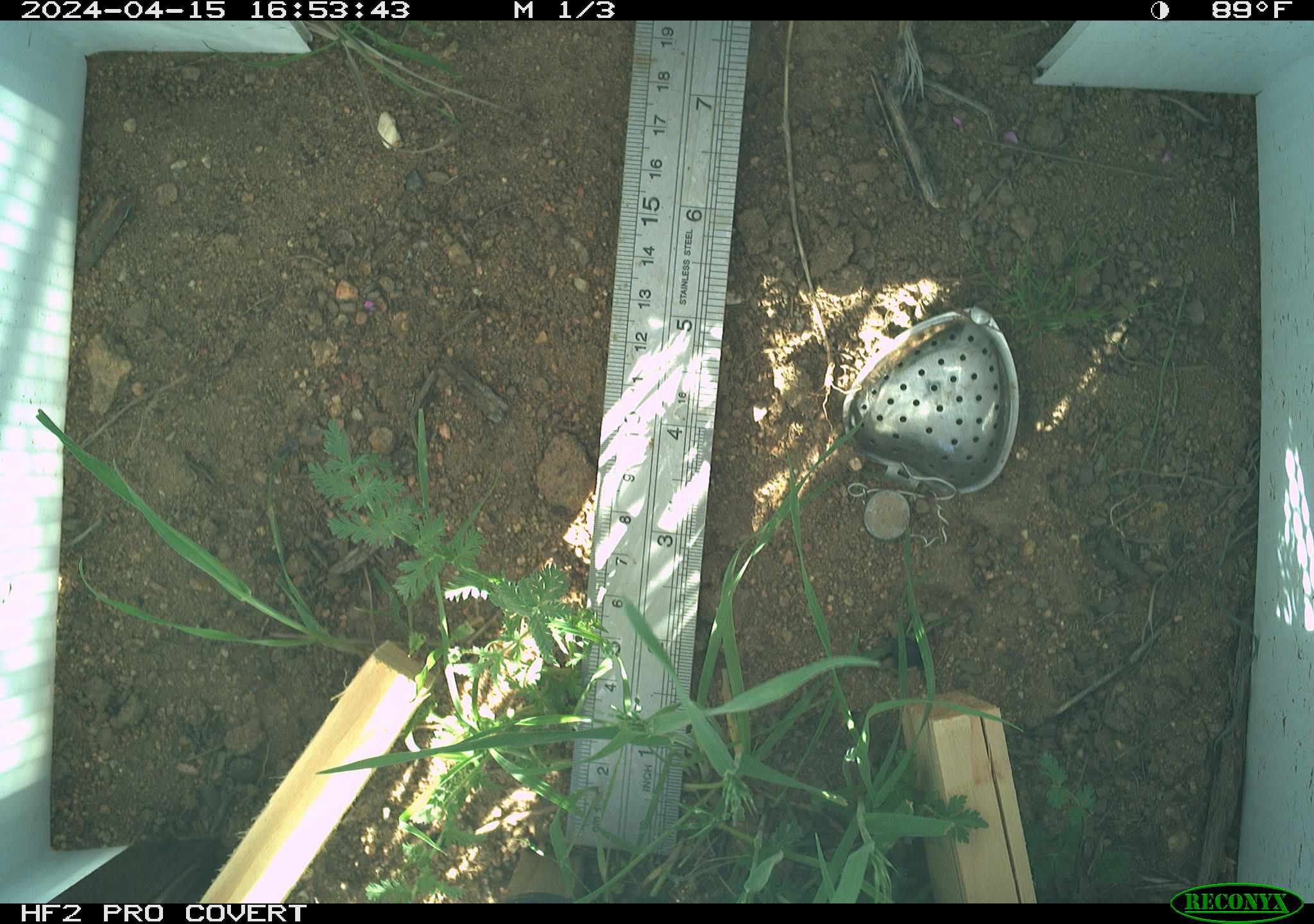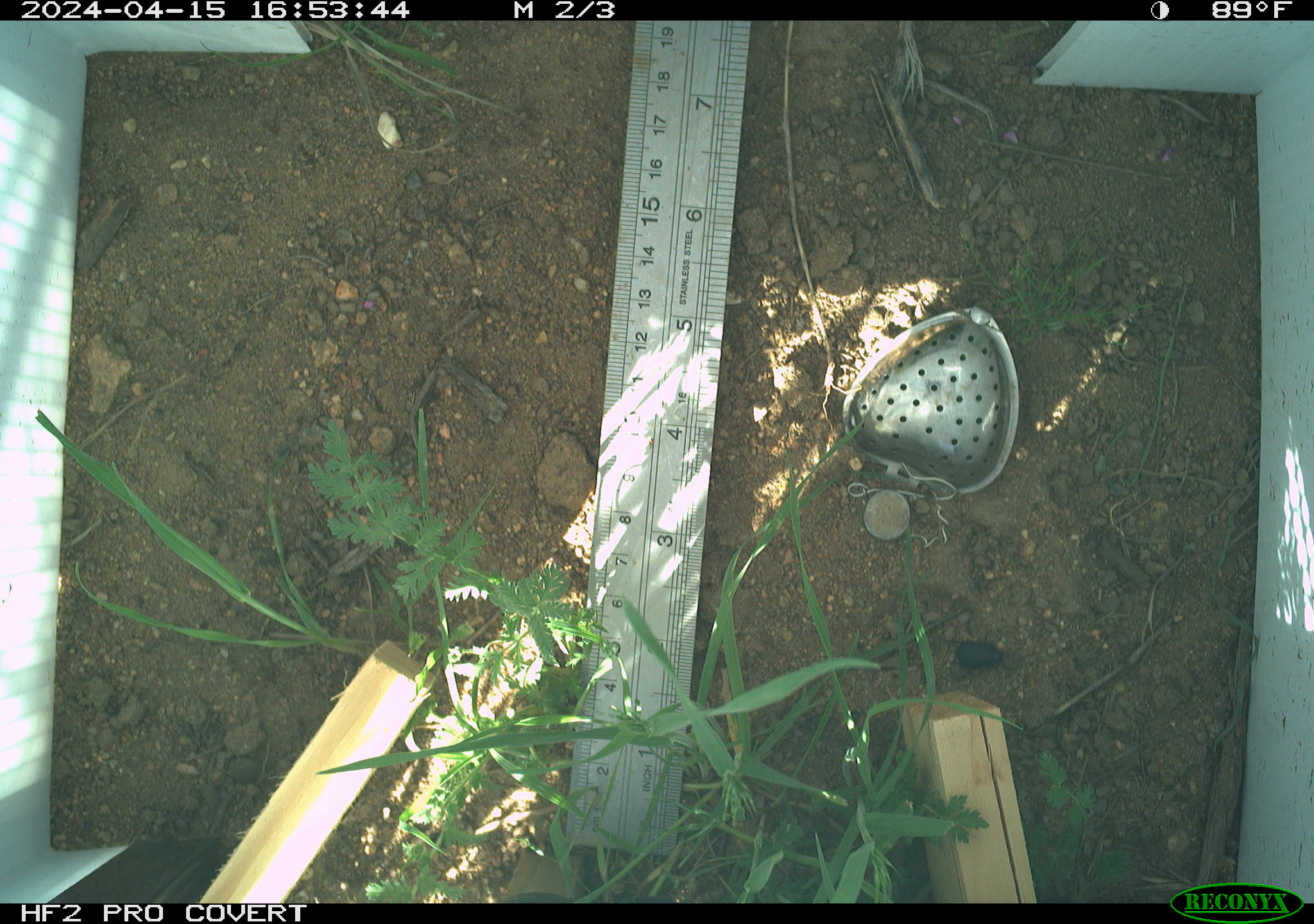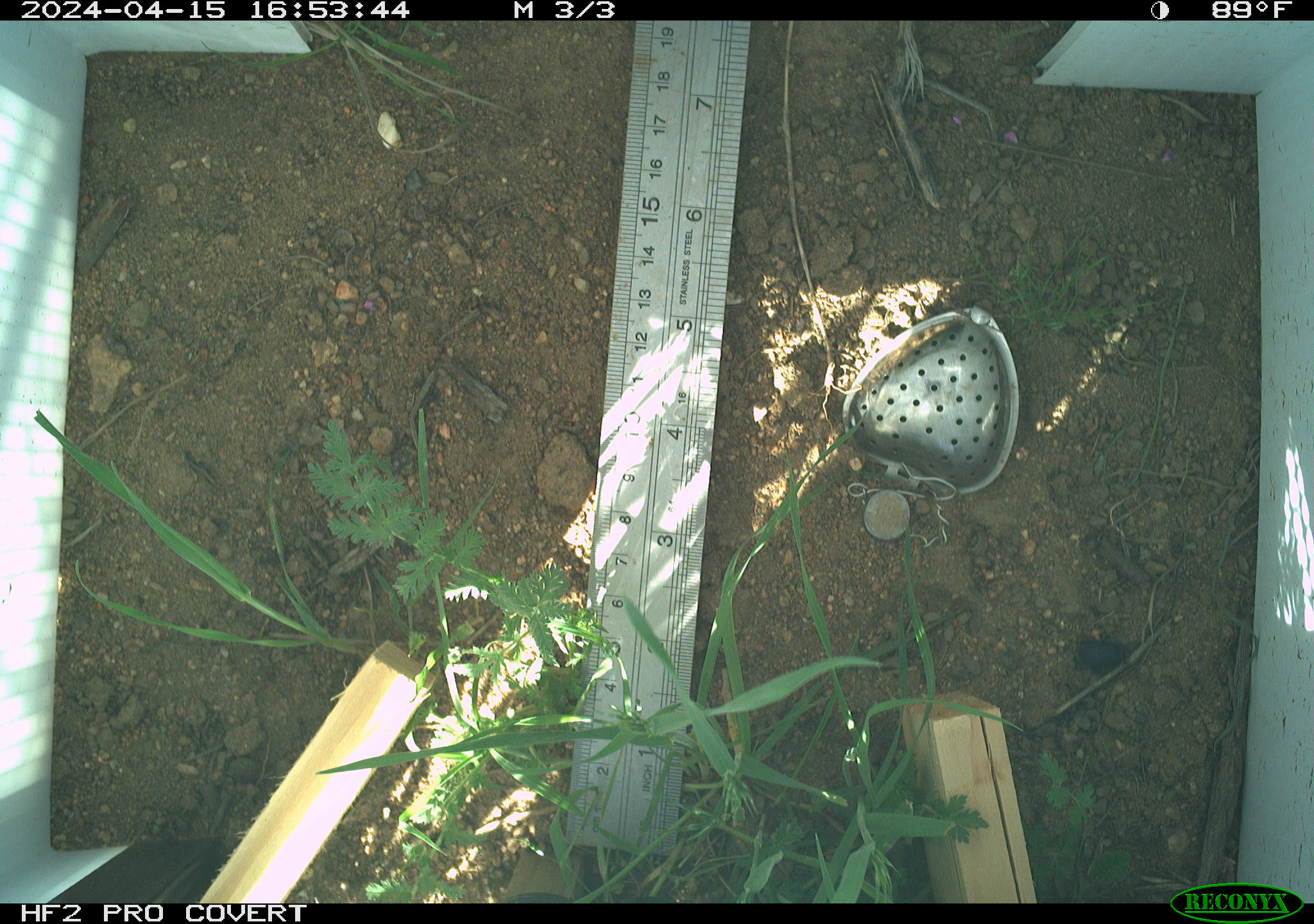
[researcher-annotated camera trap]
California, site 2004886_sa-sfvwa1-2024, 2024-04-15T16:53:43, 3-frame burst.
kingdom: Animalia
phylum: Arthropoda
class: Insecta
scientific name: Insecta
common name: insect